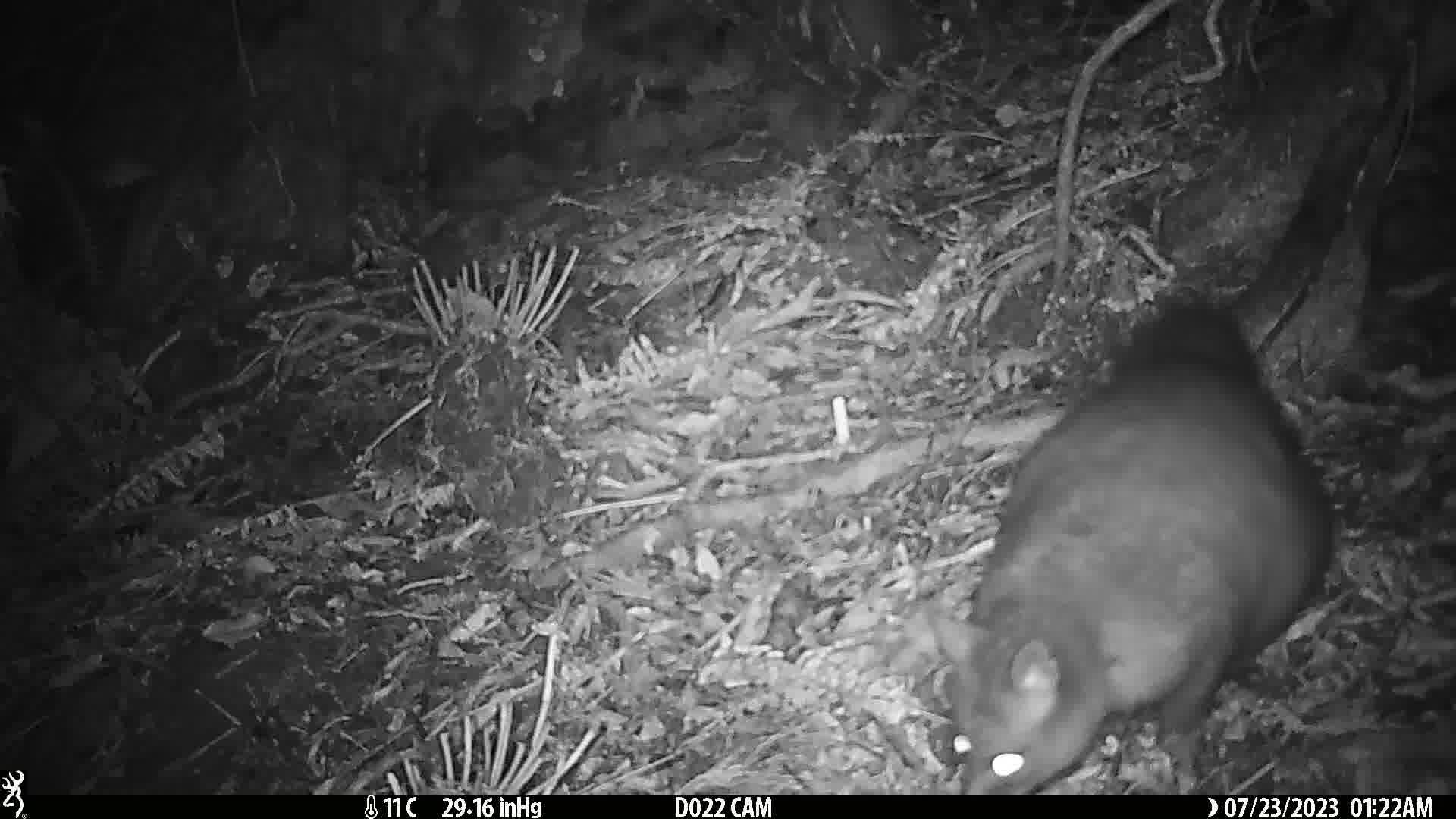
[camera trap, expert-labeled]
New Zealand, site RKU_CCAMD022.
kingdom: Animalia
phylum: Chordata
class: Mammalia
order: Diprotodontia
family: Phalangeridae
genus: Trichosurus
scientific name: Trichosurus vulpecula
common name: common brushtail possum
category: possum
Possum (common brushtail possum) (Trichosurus vulpecula).